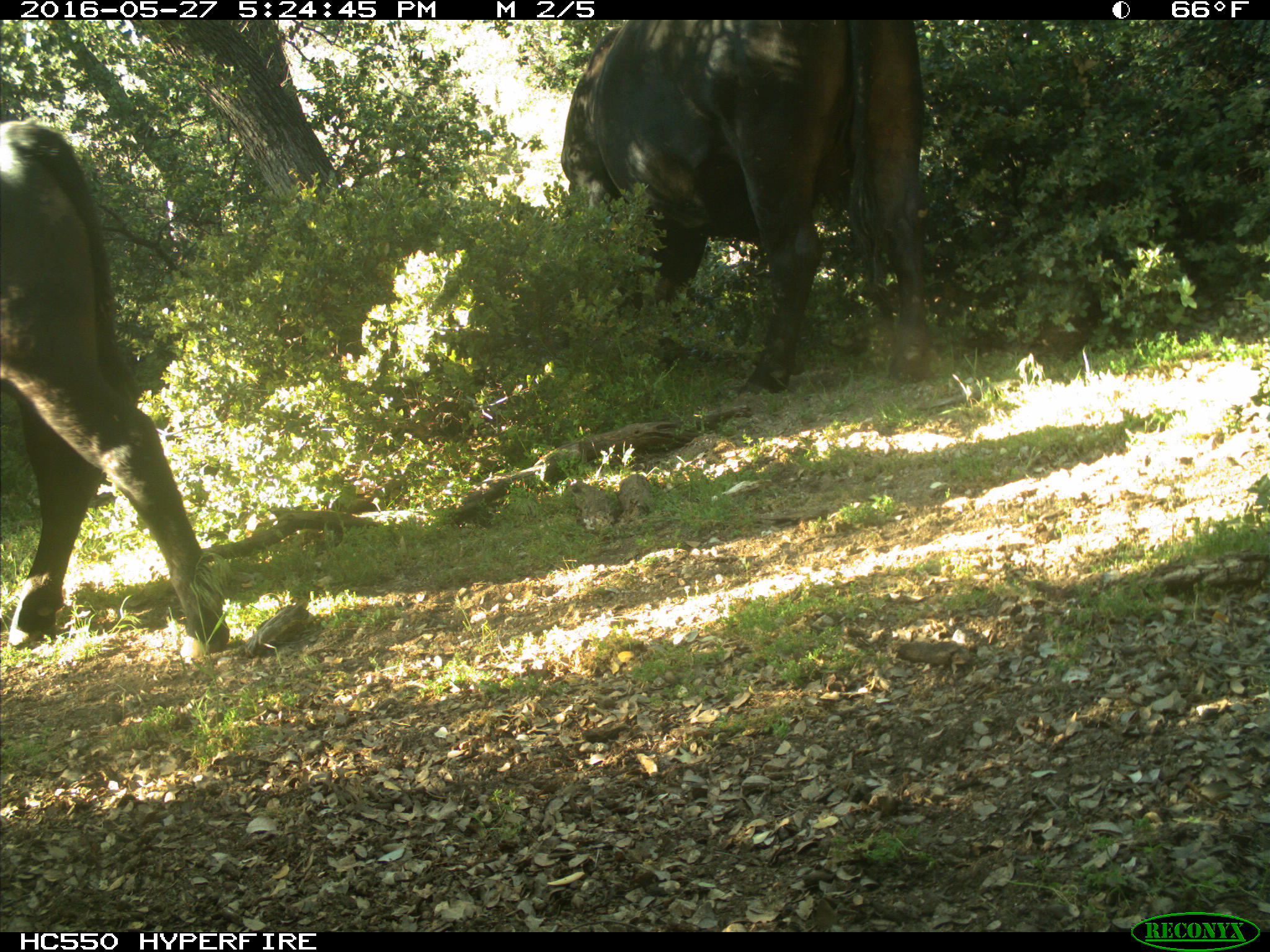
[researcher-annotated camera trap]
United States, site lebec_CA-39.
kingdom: Animalia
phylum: Chordata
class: Mammalia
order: Artiodactyla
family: Bovidae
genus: Bos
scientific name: Bos taurus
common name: domestic cow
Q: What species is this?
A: Bos taurus (domestic cow).